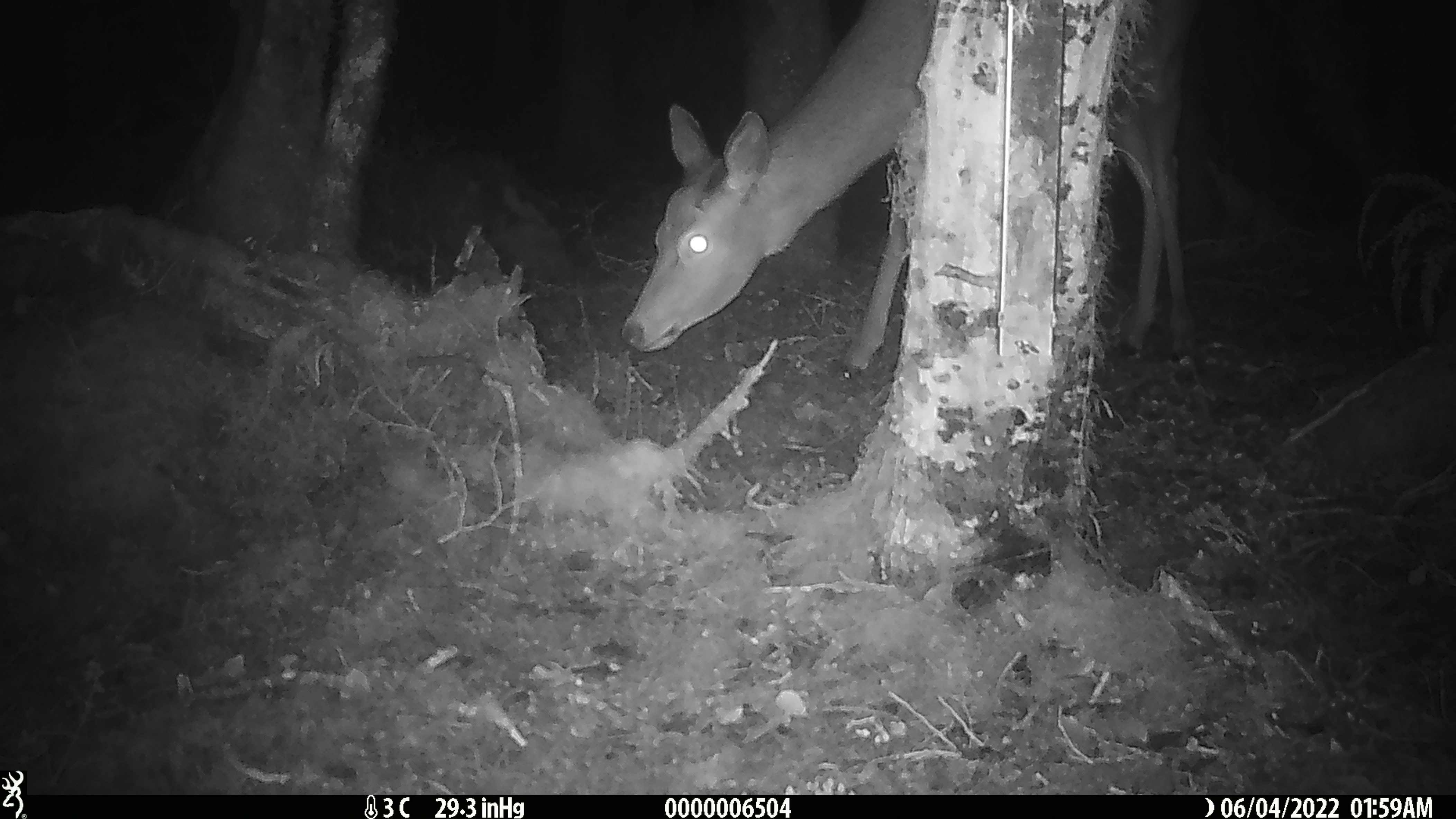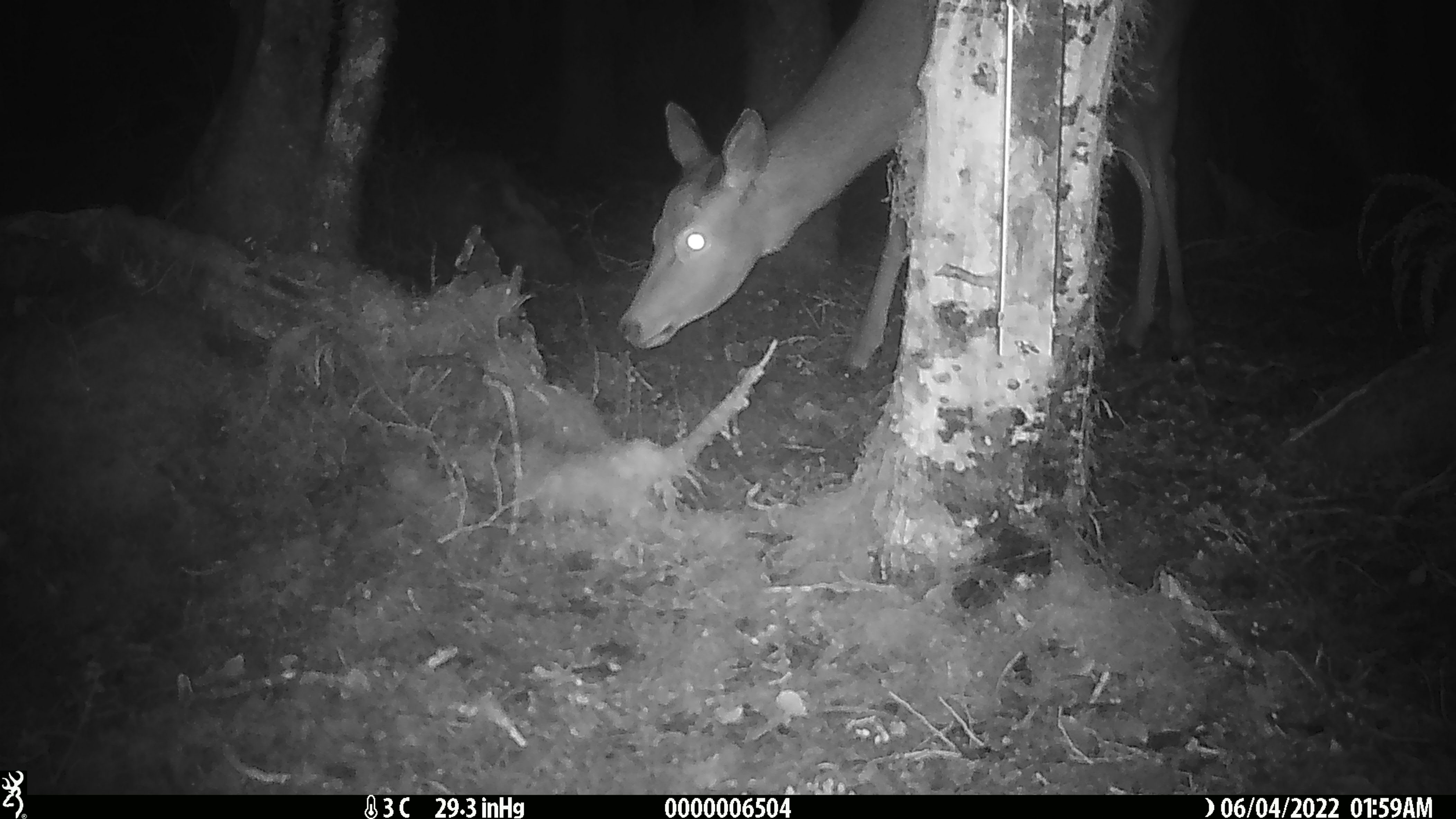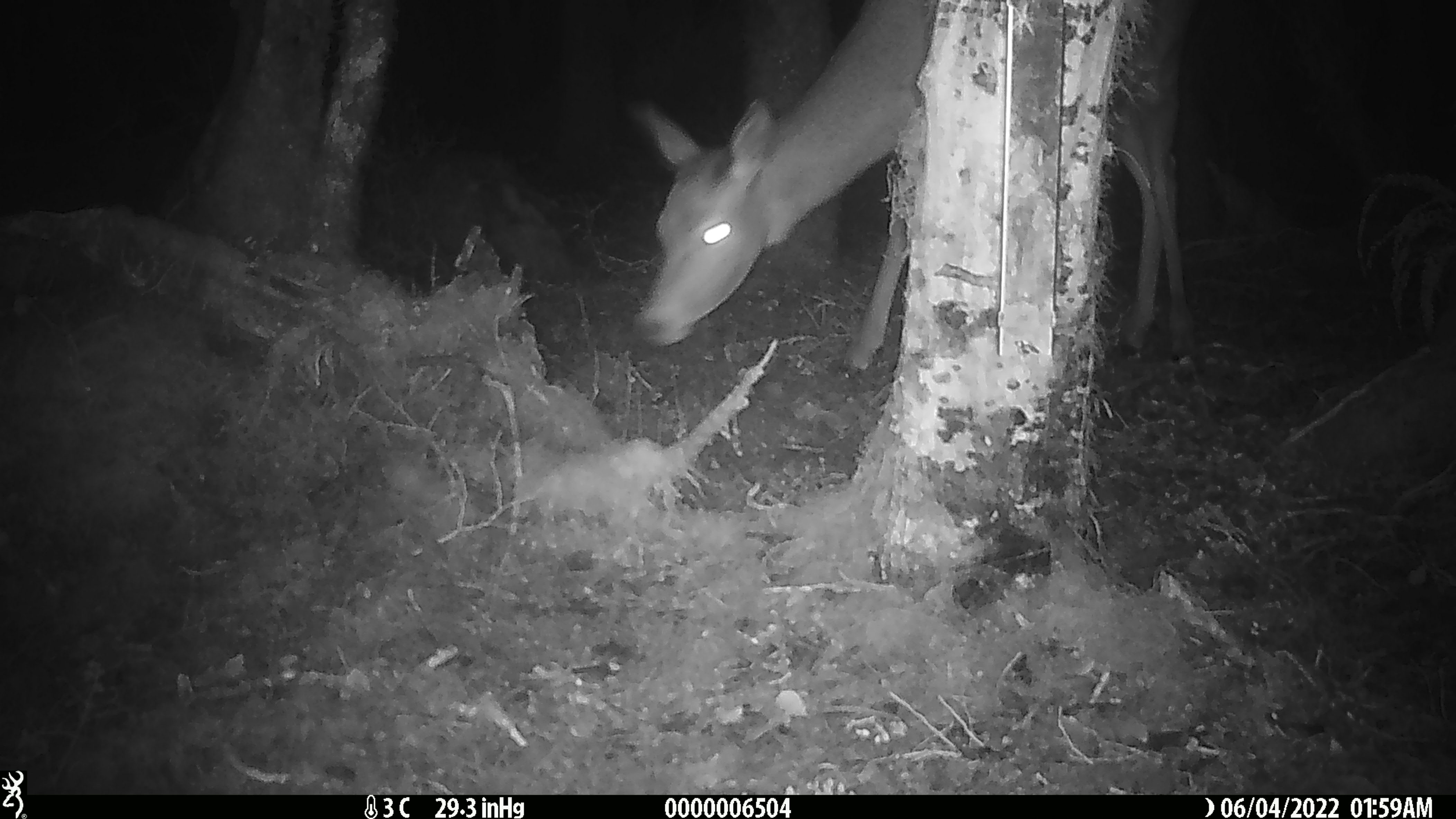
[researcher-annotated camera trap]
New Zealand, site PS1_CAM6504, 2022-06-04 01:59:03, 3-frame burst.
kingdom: Animalia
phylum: Chordata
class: Mammalia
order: Artiodactyla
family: Cervidae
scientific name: Cervidae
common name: deer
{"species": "deer (Cervidae)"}